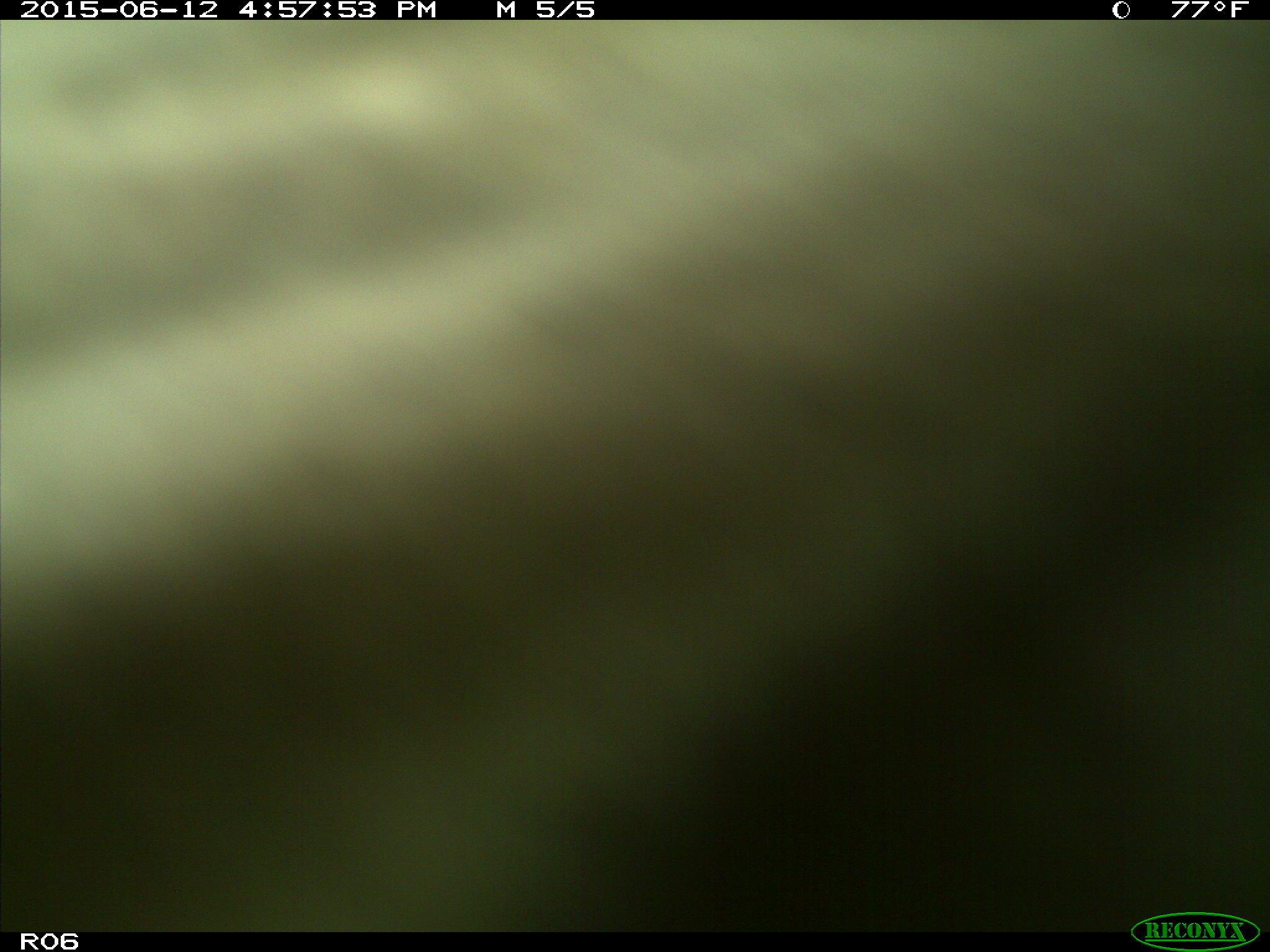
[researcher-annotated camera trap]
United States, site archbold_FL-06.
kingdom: Animalia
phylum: Chordata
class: Mammalia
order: Artiodactyla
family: Bovidae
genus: Bos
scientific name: Bos taurus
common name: domestic cow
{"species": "Bos taurus (domestic cow)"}